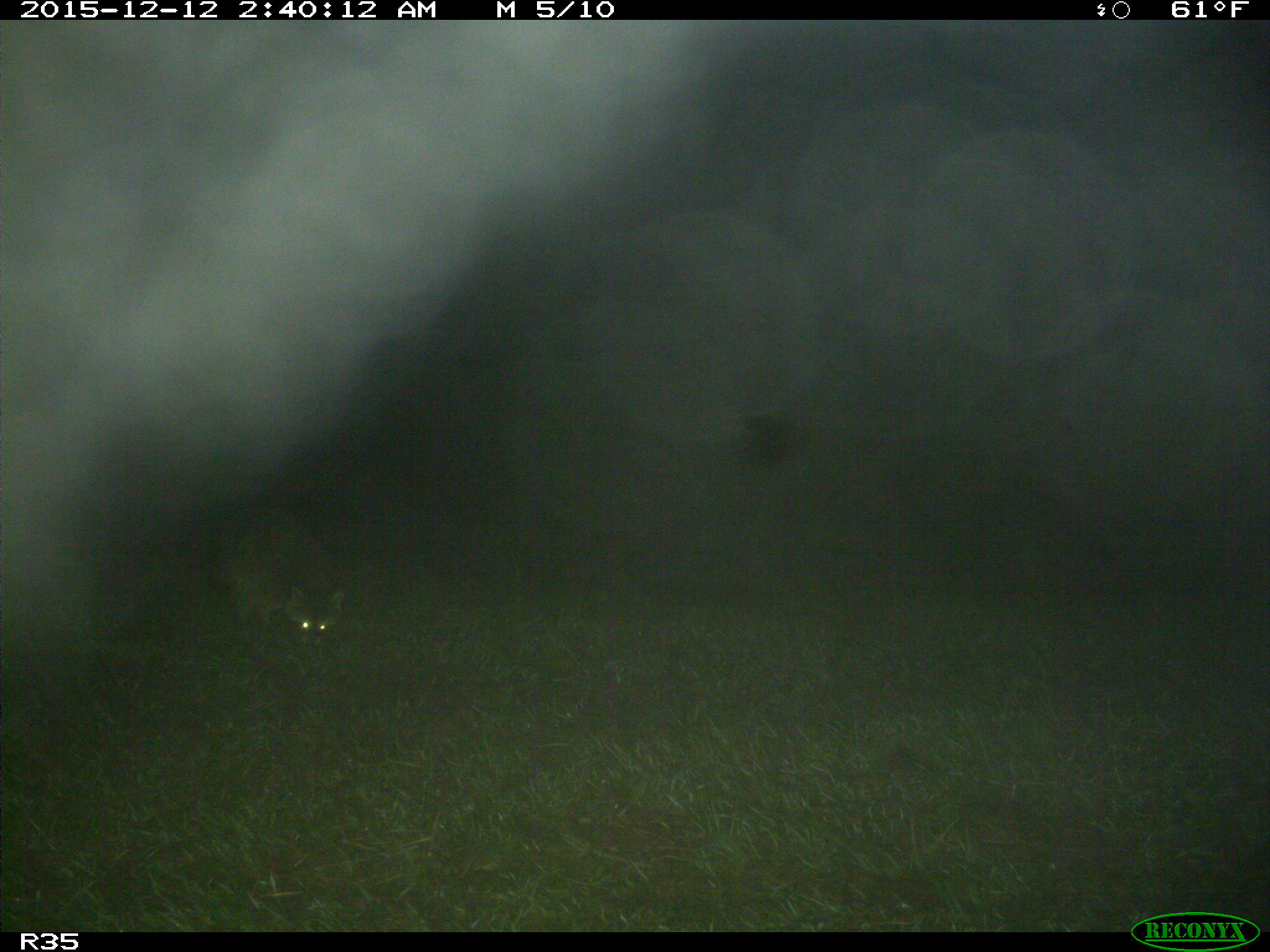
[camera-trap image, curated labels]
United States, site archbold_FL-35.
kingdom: Animalia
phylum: Chordata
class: Mammalia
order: Carnivora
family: Procyonidae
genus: Procyon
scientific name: Procyon lotor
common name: common raccoon